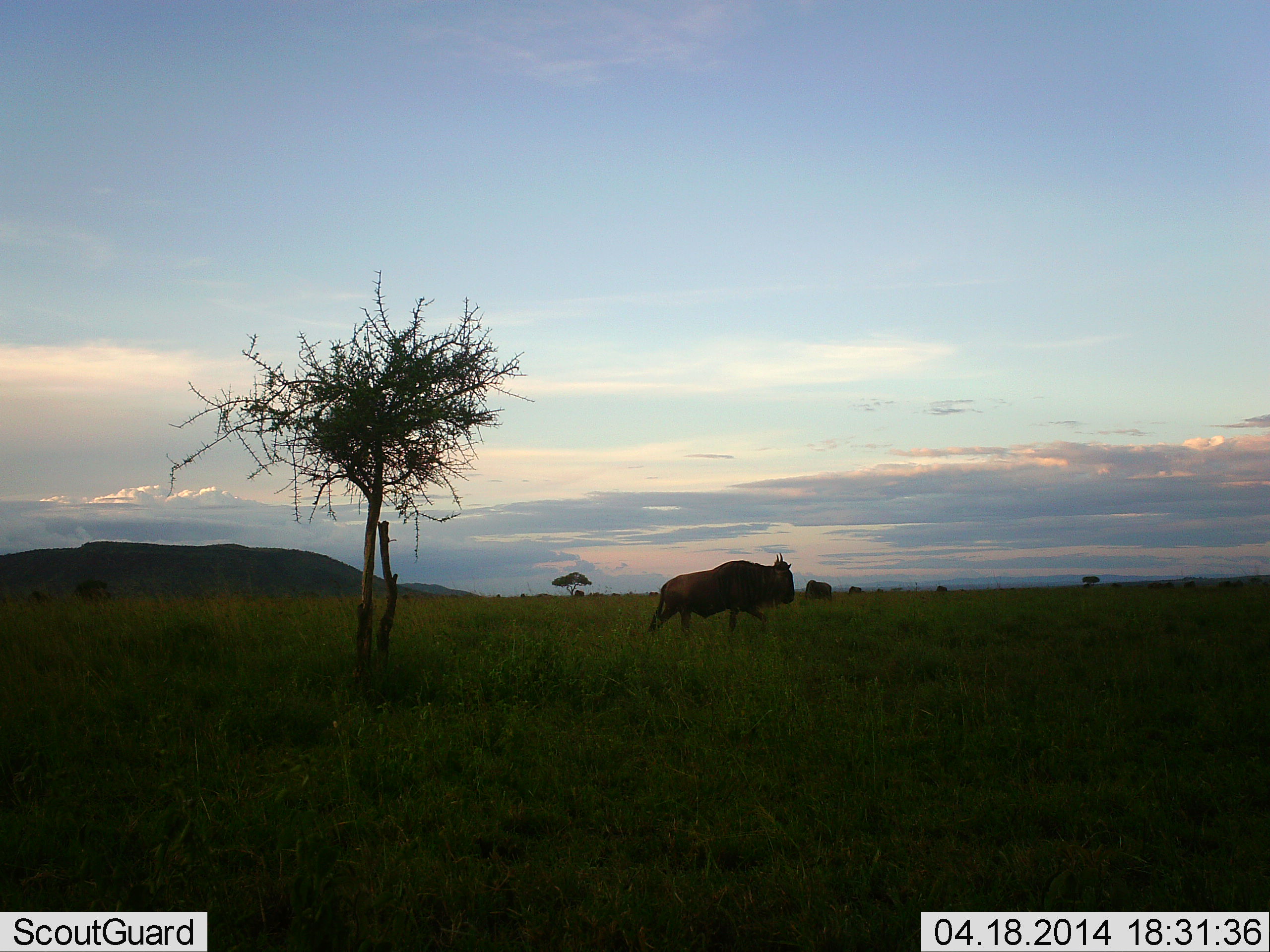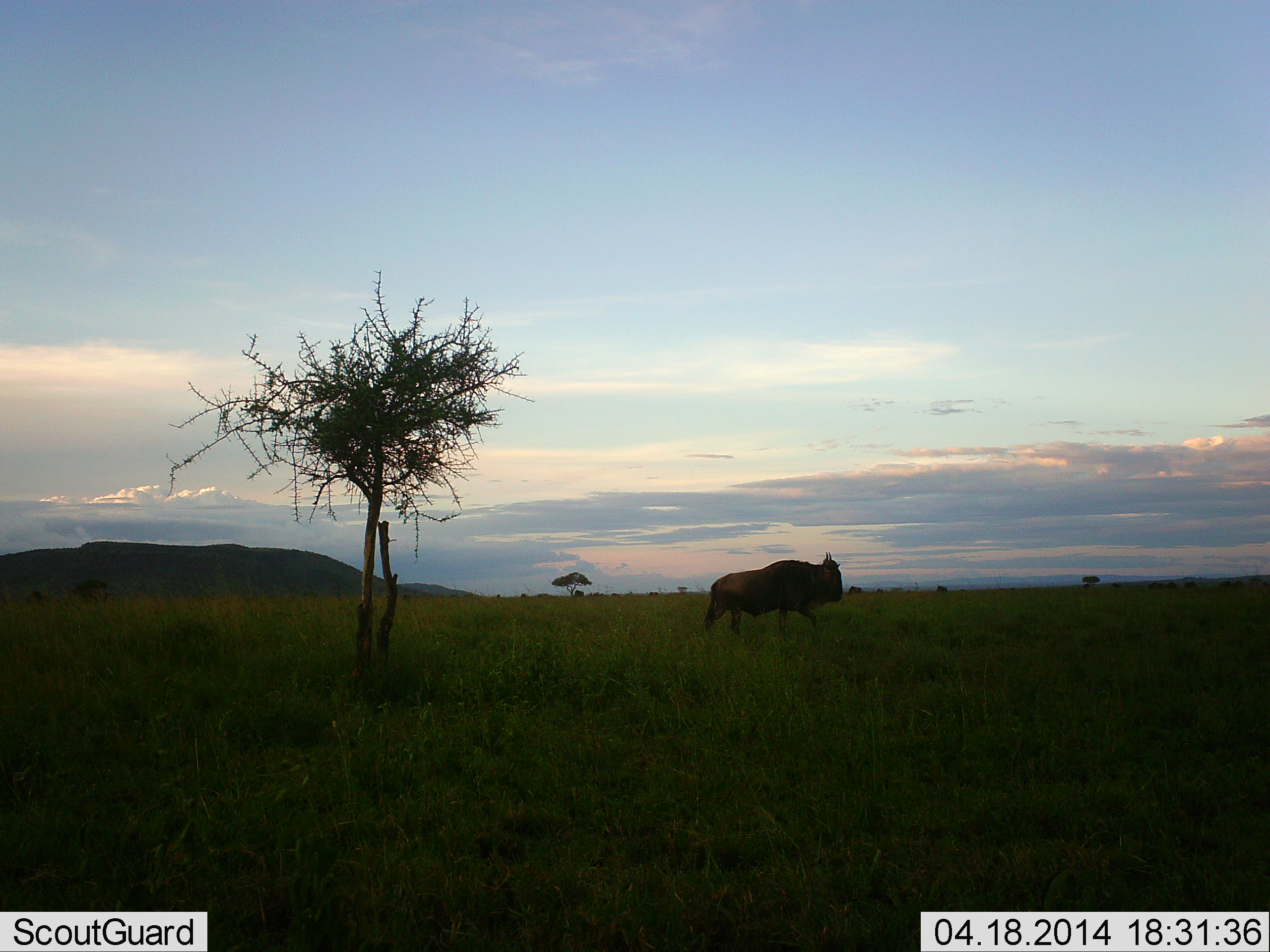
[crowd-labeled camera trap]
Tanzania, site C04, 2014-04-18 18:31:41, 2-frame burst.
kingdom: Animalia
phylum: Chordata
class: Mammalia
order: Artiodactyla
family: Bovidae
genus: Connochaetes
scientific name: Connochaetes taurinus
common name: blue wildebeest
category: wildebeest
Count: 1.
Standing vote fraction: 20%.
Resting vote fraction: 0%.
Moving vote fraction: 80%.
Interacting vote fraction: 0%.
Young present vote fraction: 0%.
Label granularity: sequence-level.